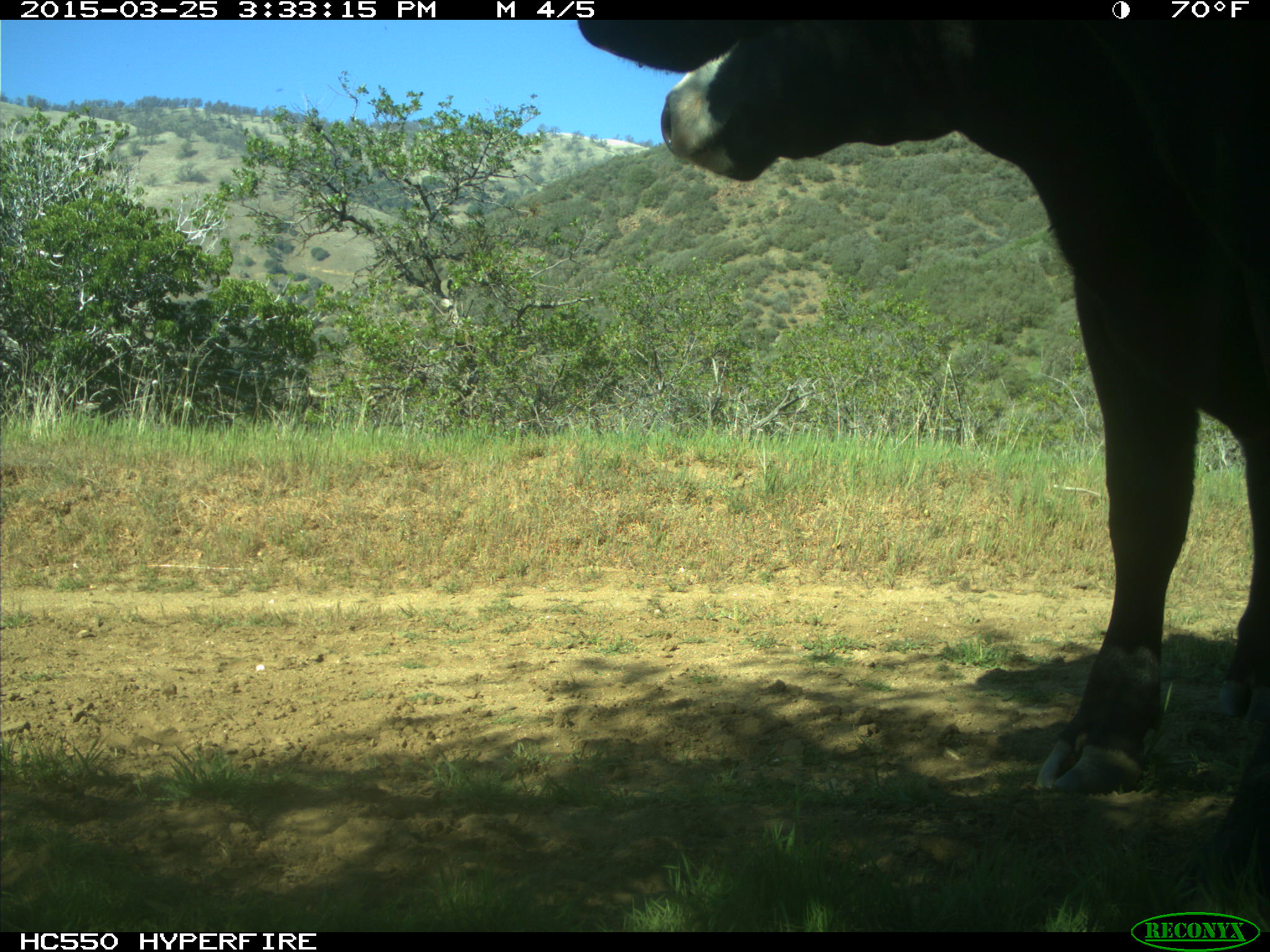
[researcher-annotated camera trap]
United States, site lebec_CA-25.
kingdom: Animalia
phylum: Chordata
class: Mammalia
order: Artiodactyla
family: Bovidae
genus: Bos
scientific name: Bos taurus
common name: domestic cow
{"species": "Bos taurus (domestic cow)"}